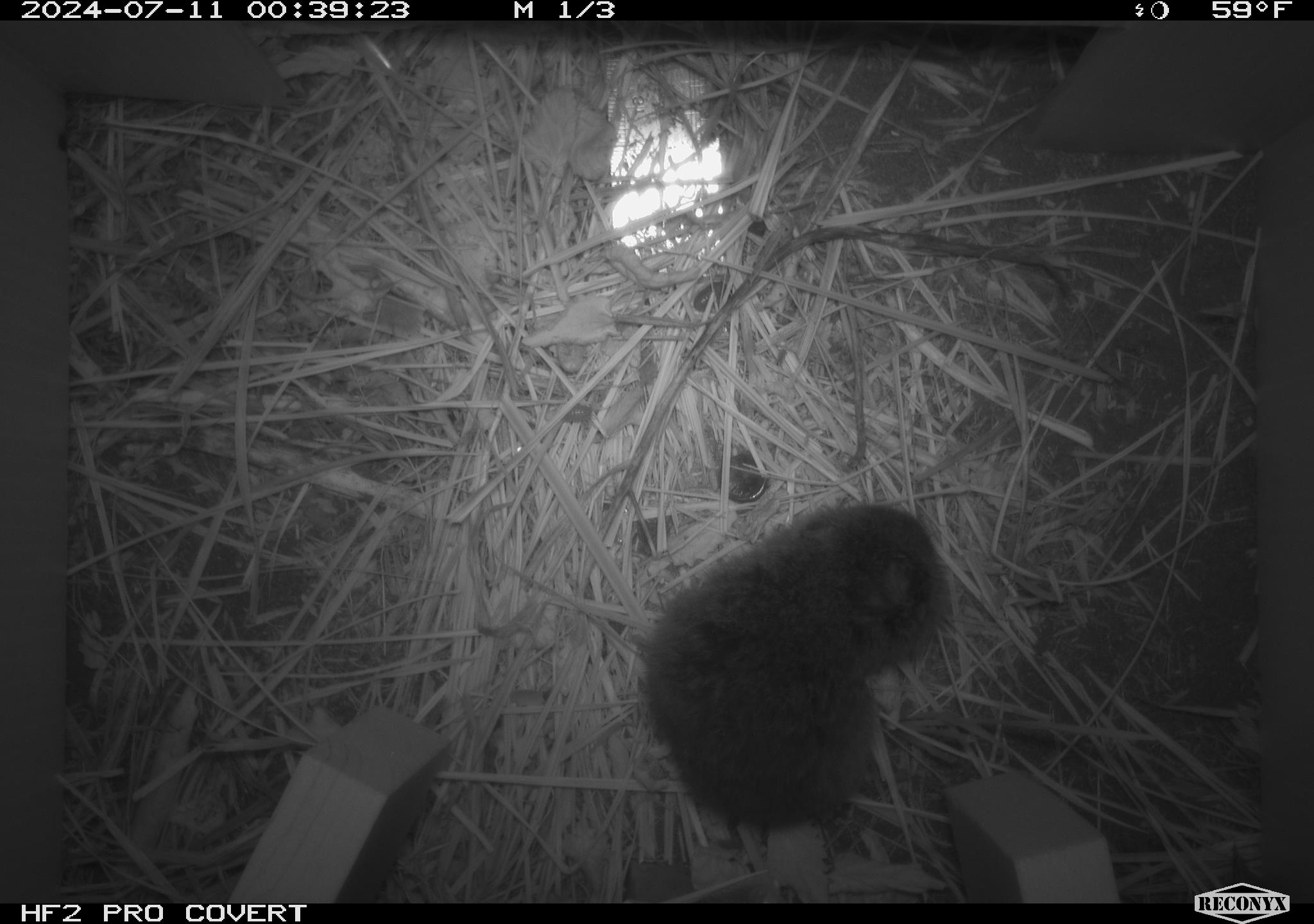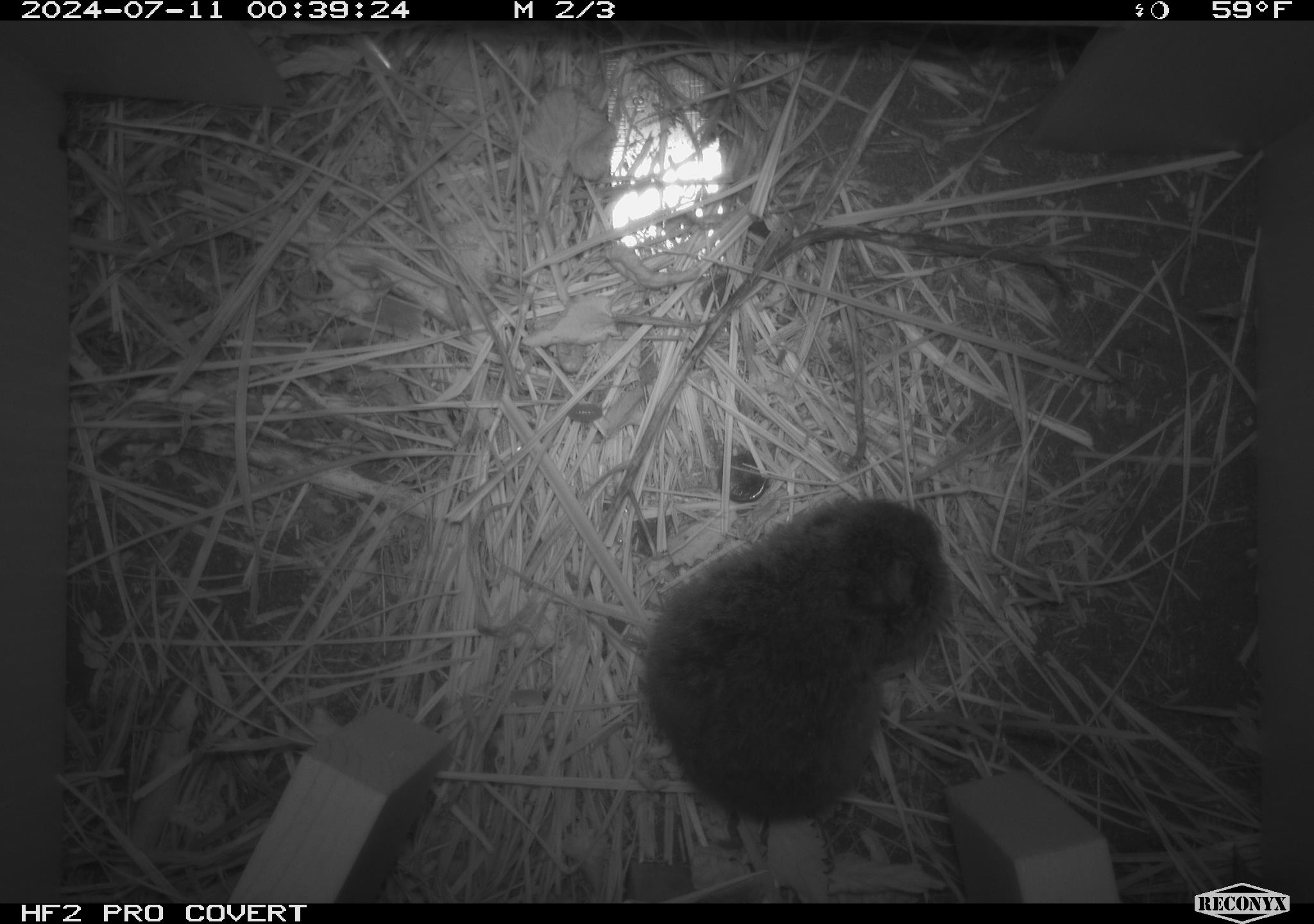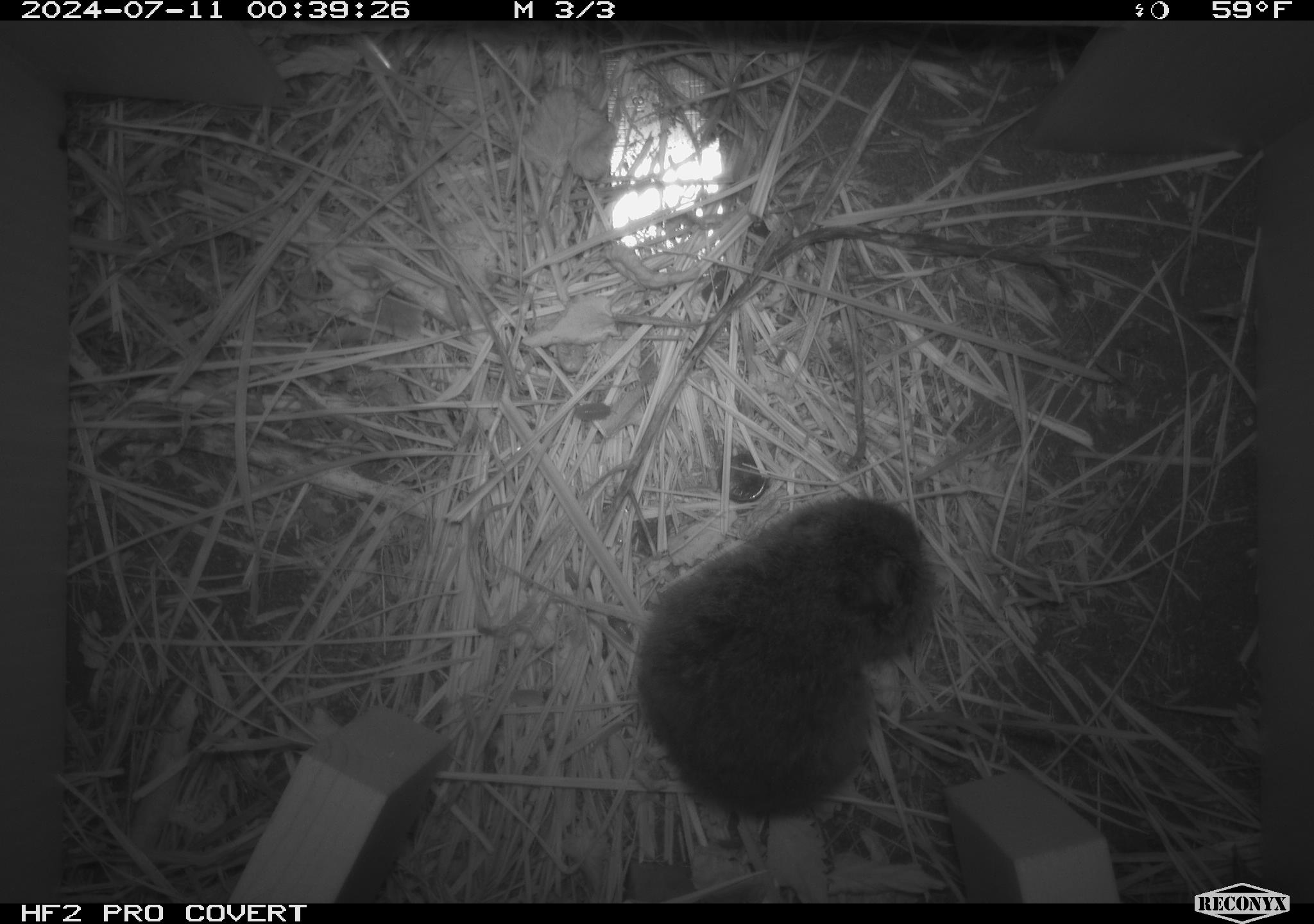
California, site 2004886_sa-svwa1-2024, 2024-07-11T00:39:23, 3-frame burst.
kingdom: Animalia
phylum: Chordata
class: Mammalia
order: Rodentia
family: Cricetidae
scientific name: Arvicolinae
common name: voles, lemmings, and muskrats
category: arvicolinae subfamily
Arvicolinae subfamily (voles, lemmings, and muskrats) (Arvicolinae).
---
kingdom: Animalia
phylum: Arthropoda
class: Malacostraca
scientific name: Malacostraca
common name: amphipods, crabs, isopods, krill, lobsters and shrimps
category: malacostracan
Malacostracan (amphipods, crabs, isopods, krill, lobsters and shrimps) (Malacostraca).